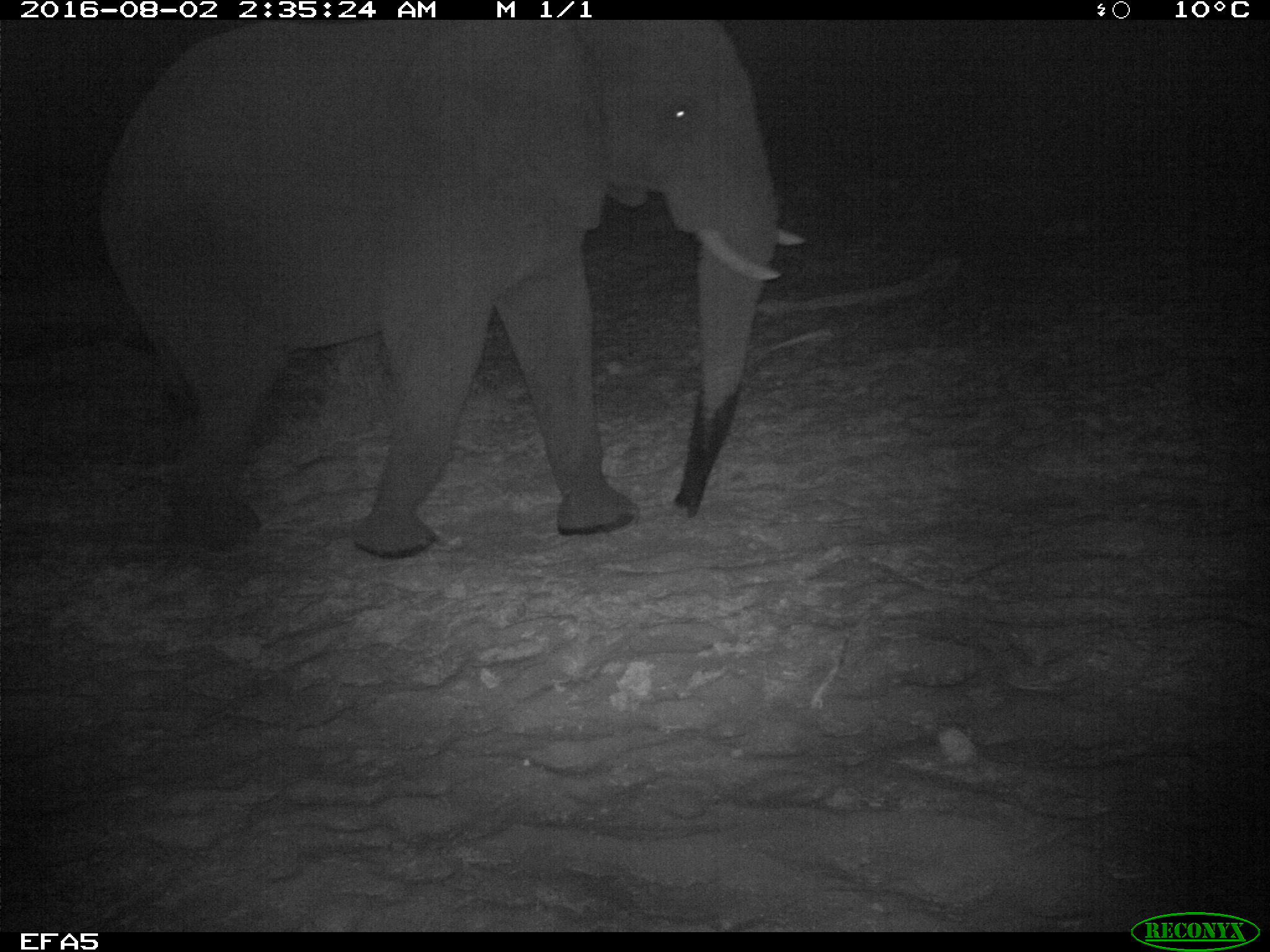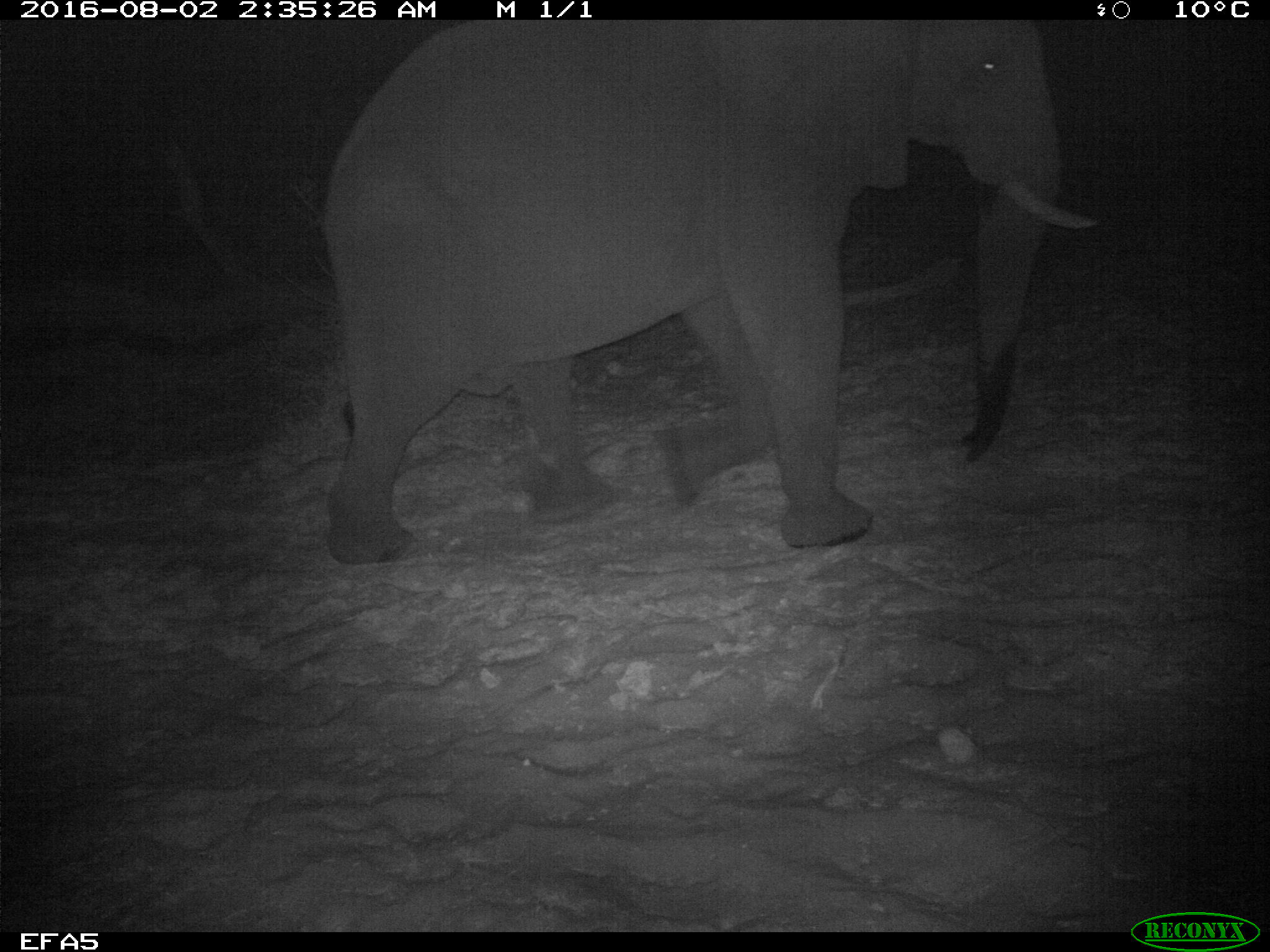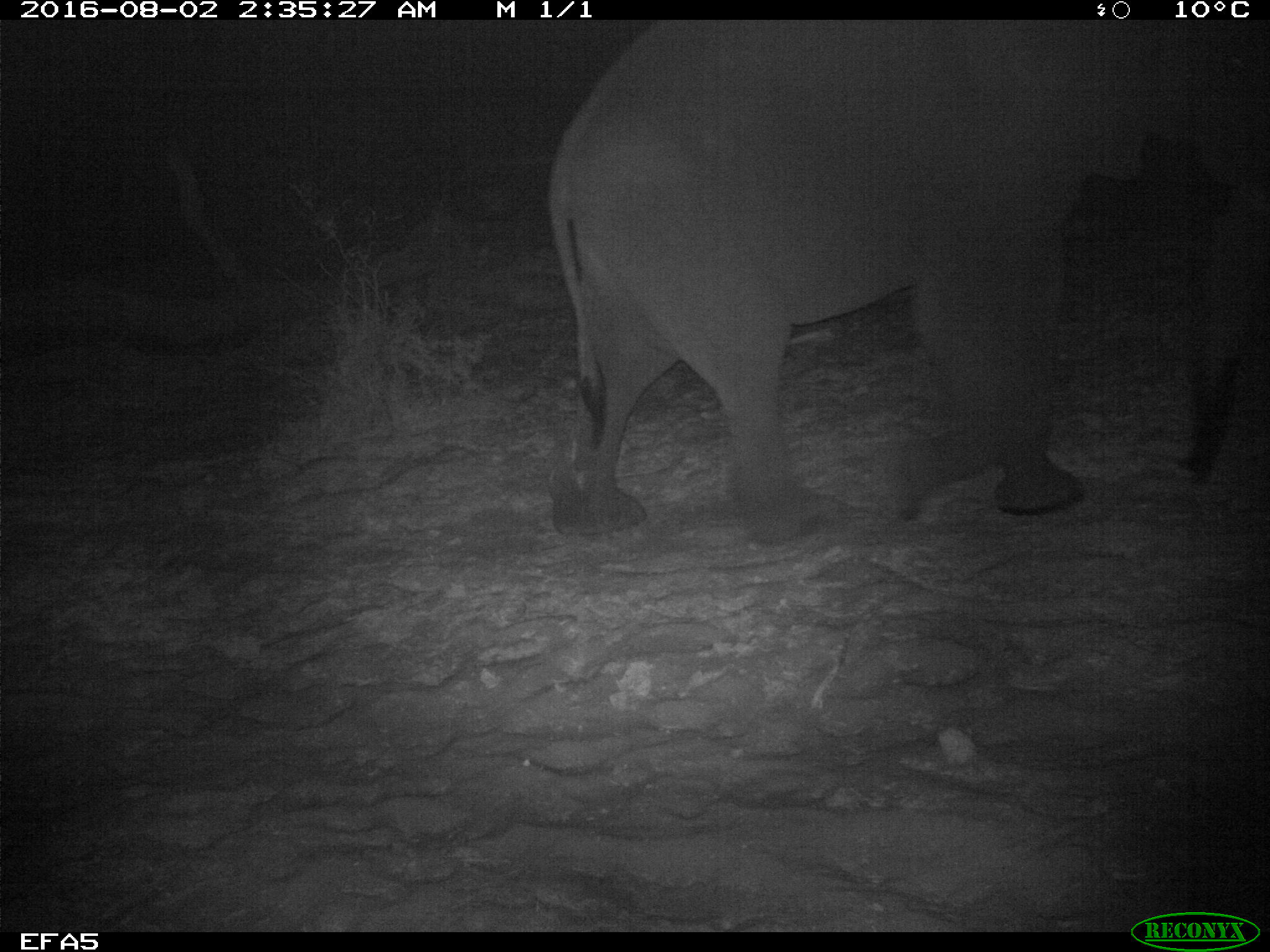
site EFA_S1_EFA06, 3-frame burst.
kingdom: Animalia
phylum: Chordata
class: Mammalia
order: Proboscidea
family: Elephantidae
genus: Loxodonta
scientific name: Loxodonta africana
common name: african bush elephant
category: elephant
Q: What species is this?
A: Elephant (african bush elephant) (Loxodonta africana).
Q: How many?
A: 1.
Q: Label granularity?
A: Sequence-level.